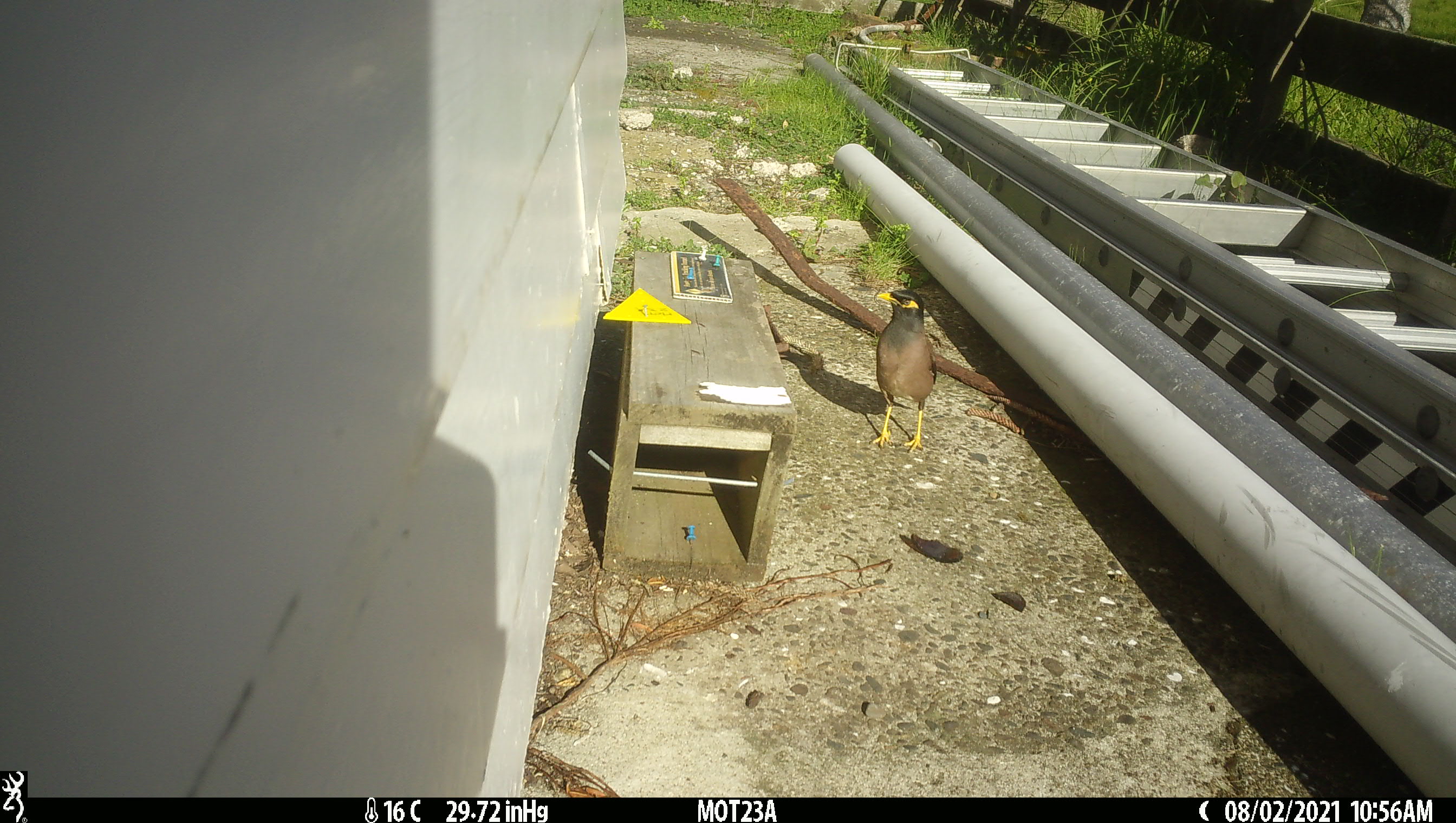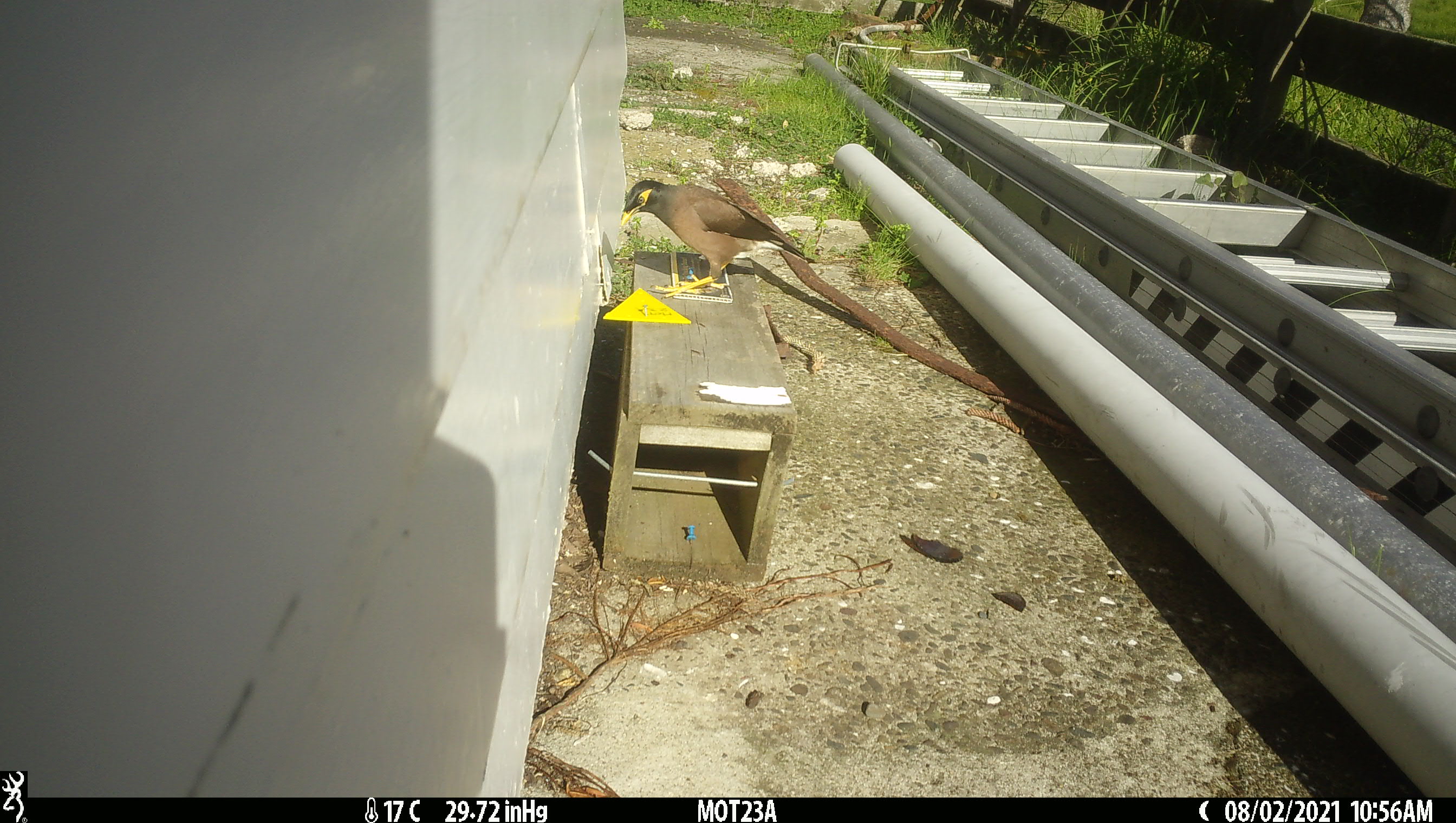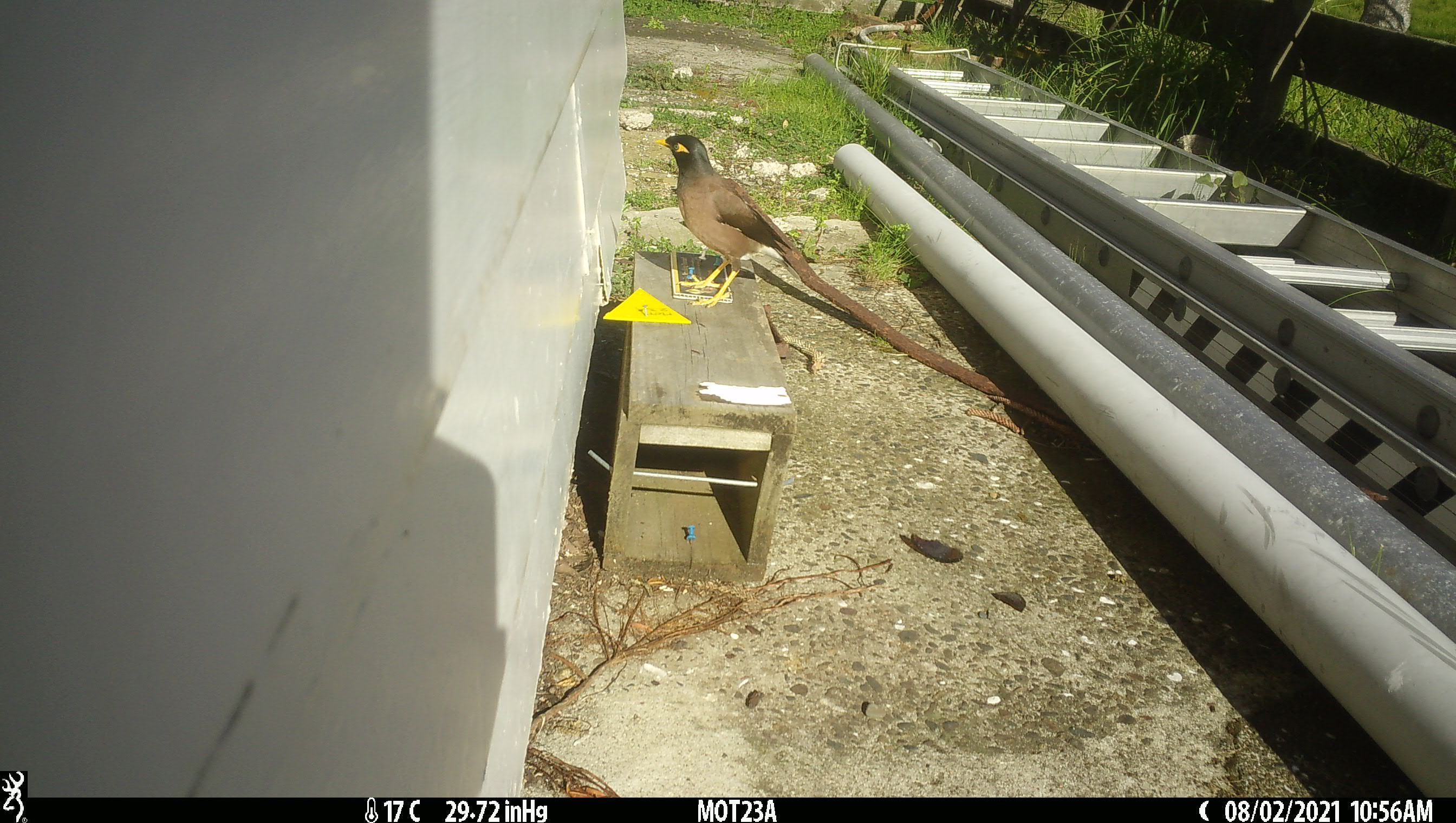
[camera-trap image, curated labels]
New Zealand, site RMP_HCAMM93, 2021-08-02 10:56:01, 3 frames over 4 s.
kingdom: Animalia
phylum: Chordata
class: Aves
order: Passeriformes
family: Sturnidae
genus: Acridotheres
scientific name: Acridotheres tristis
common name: common myna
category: myna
Myna (common myna) (Acridotheres tristis).